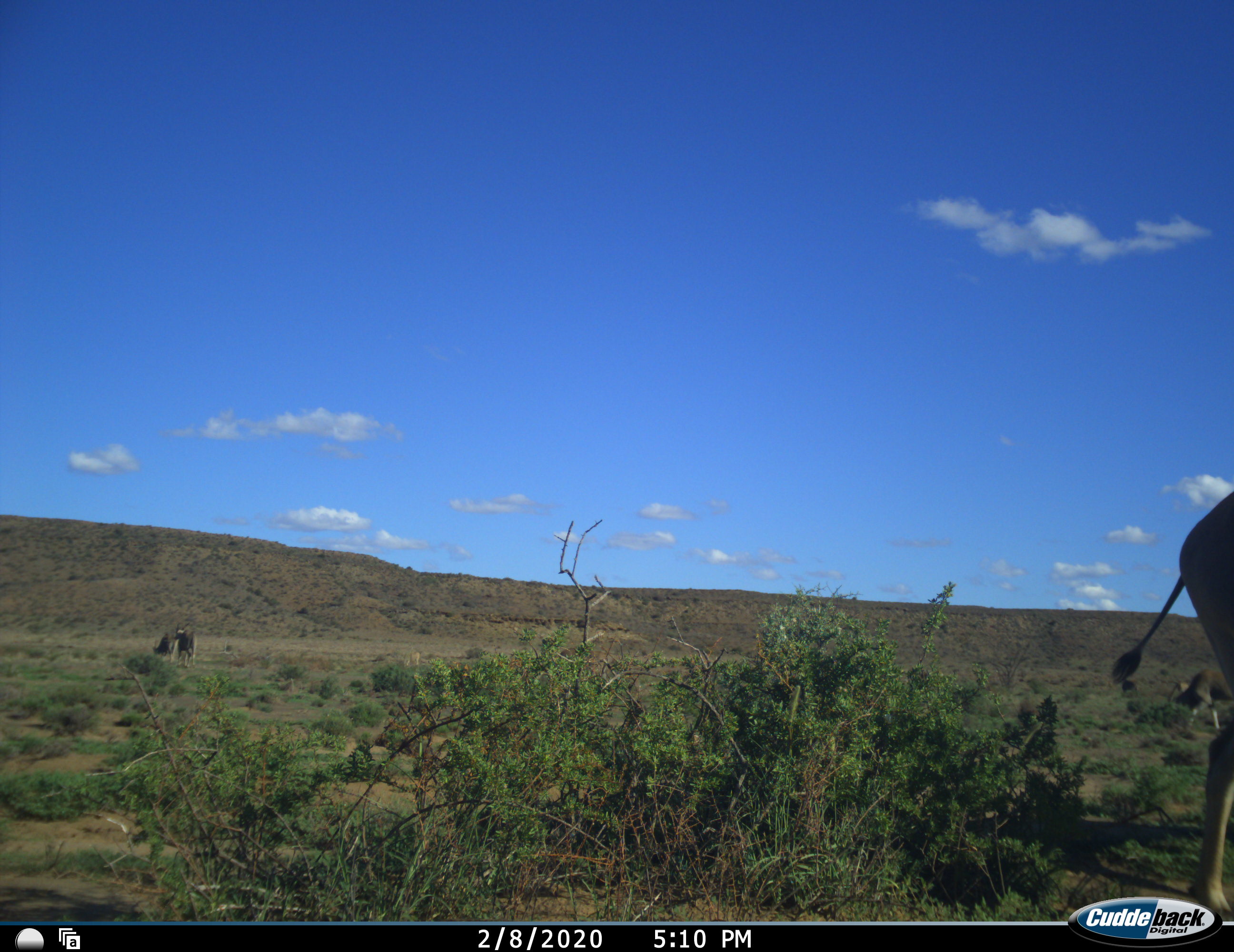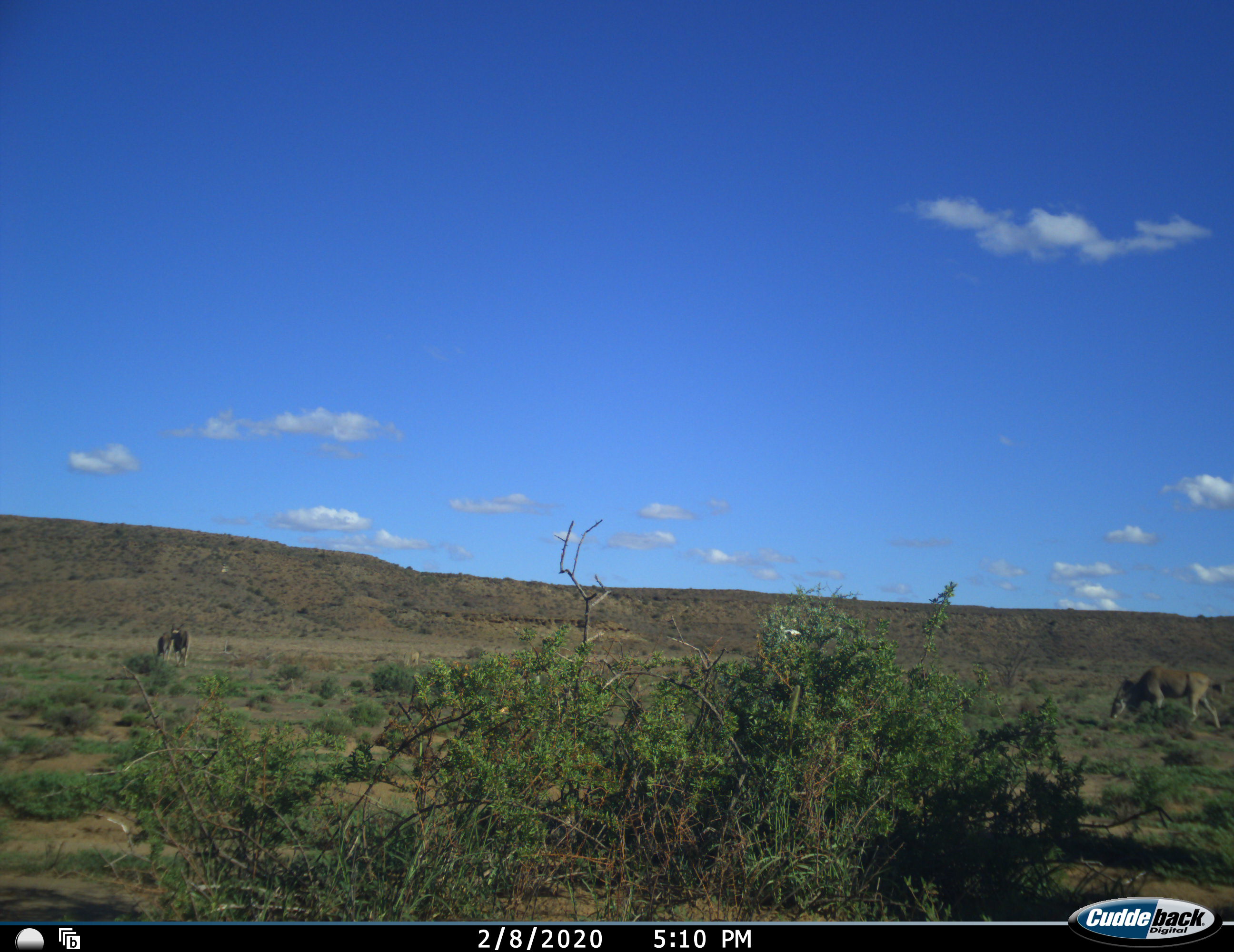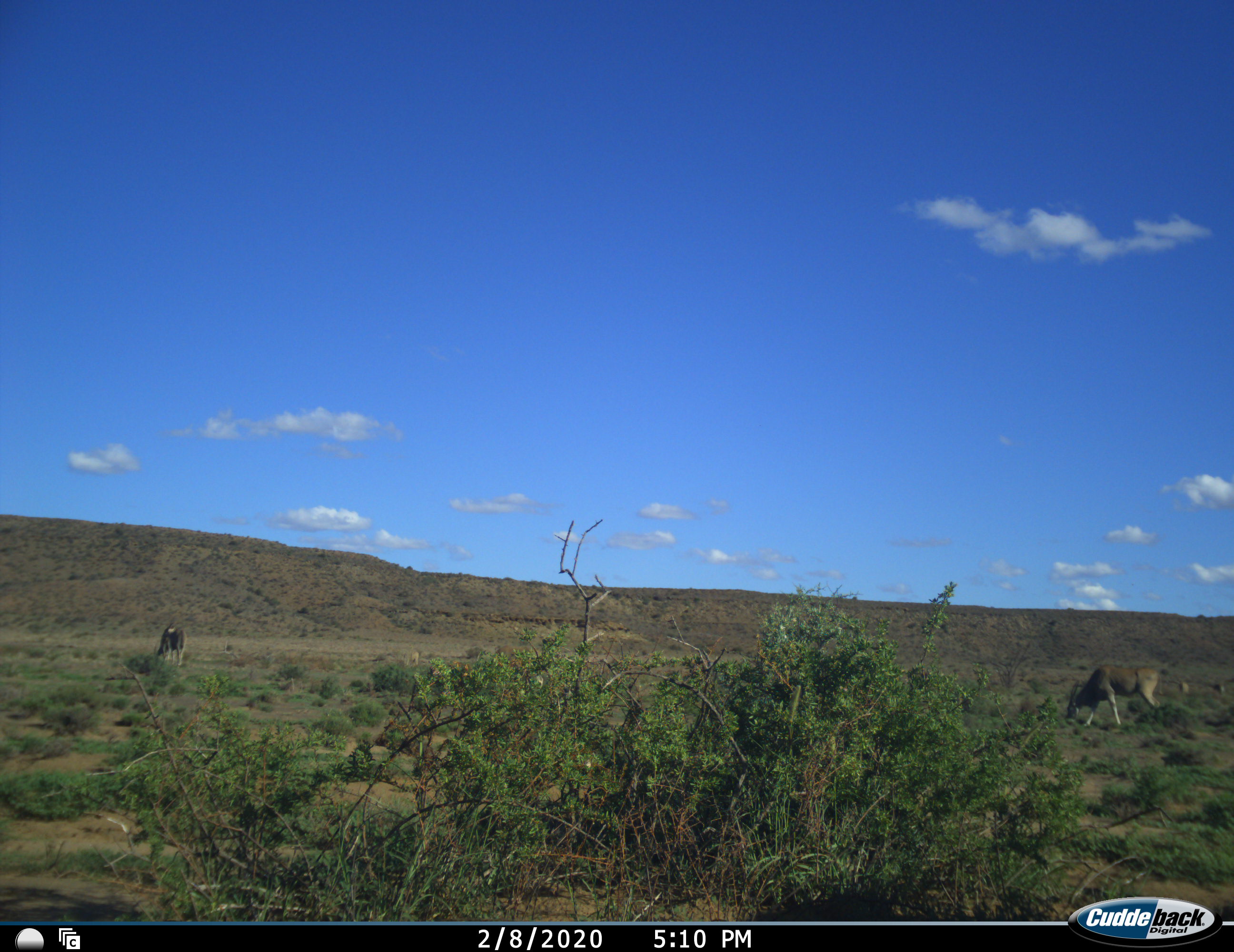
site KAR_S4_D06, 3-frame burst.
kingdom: Animalia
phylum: Chordata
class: Mammalia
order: Artiodactyla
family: Bovidae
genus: Tragelaphus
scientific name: Tragelaphus oryx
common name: eland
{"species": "eland (Tragelaphus oryx)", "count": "3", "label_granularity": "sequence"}